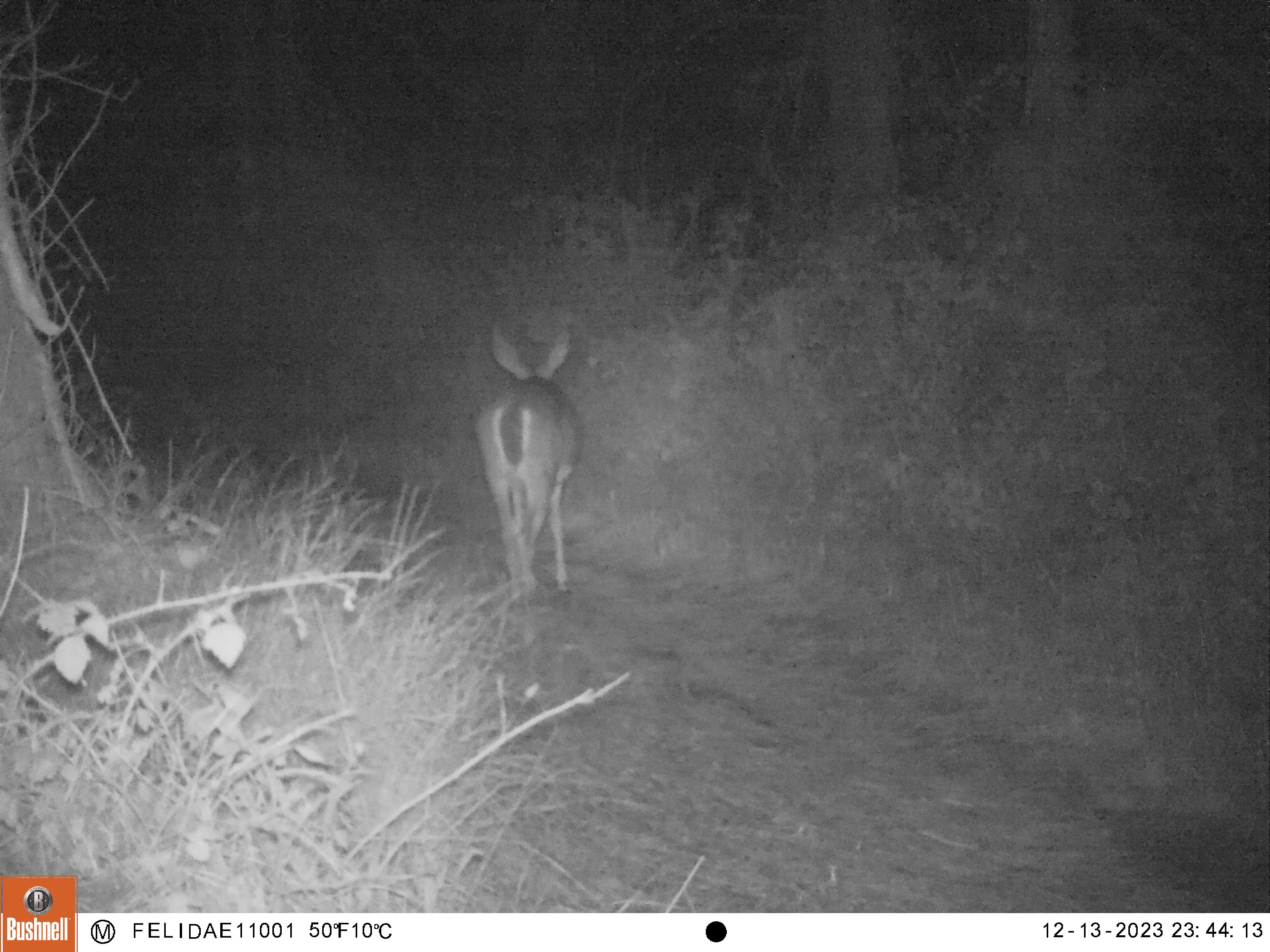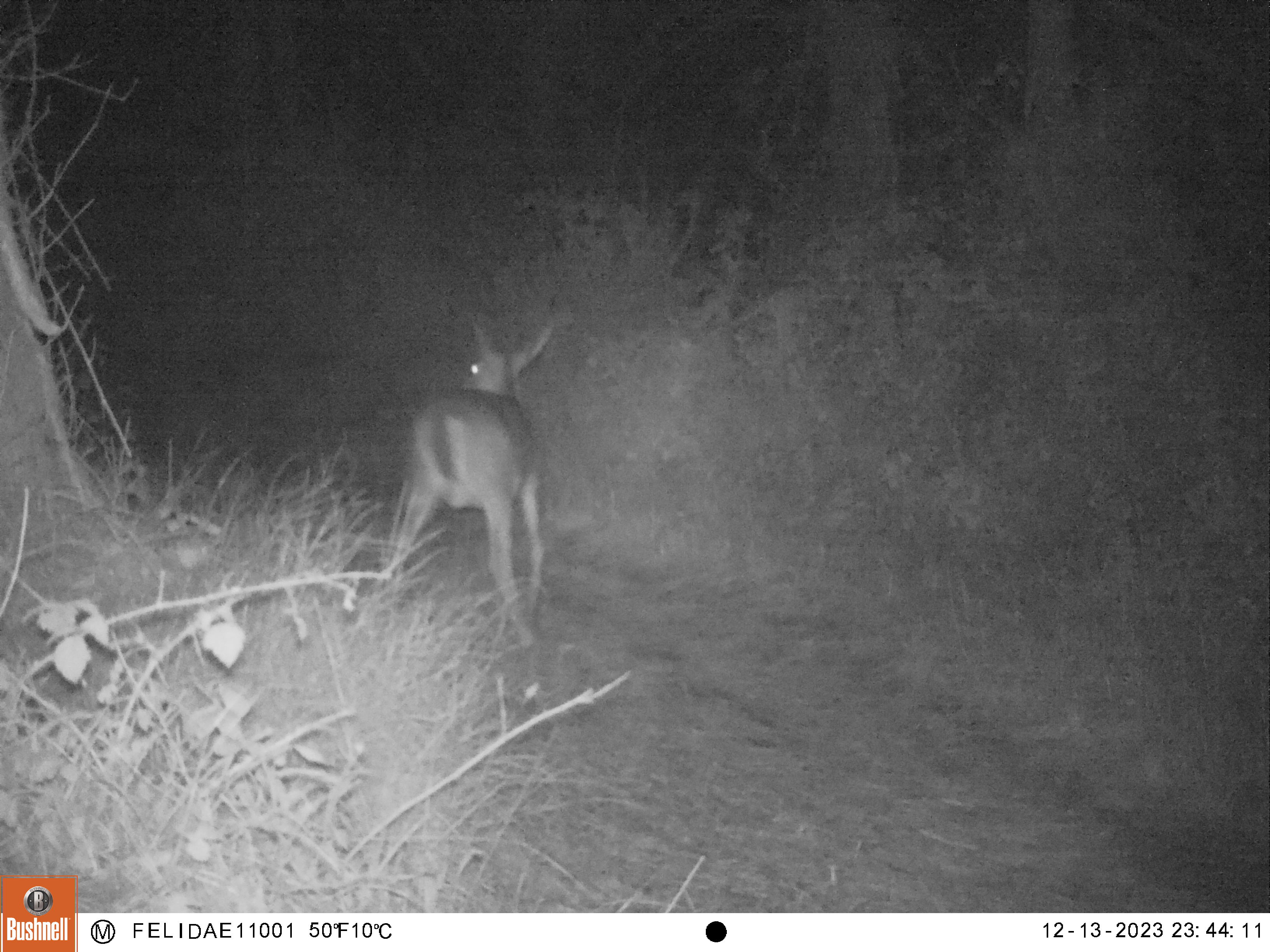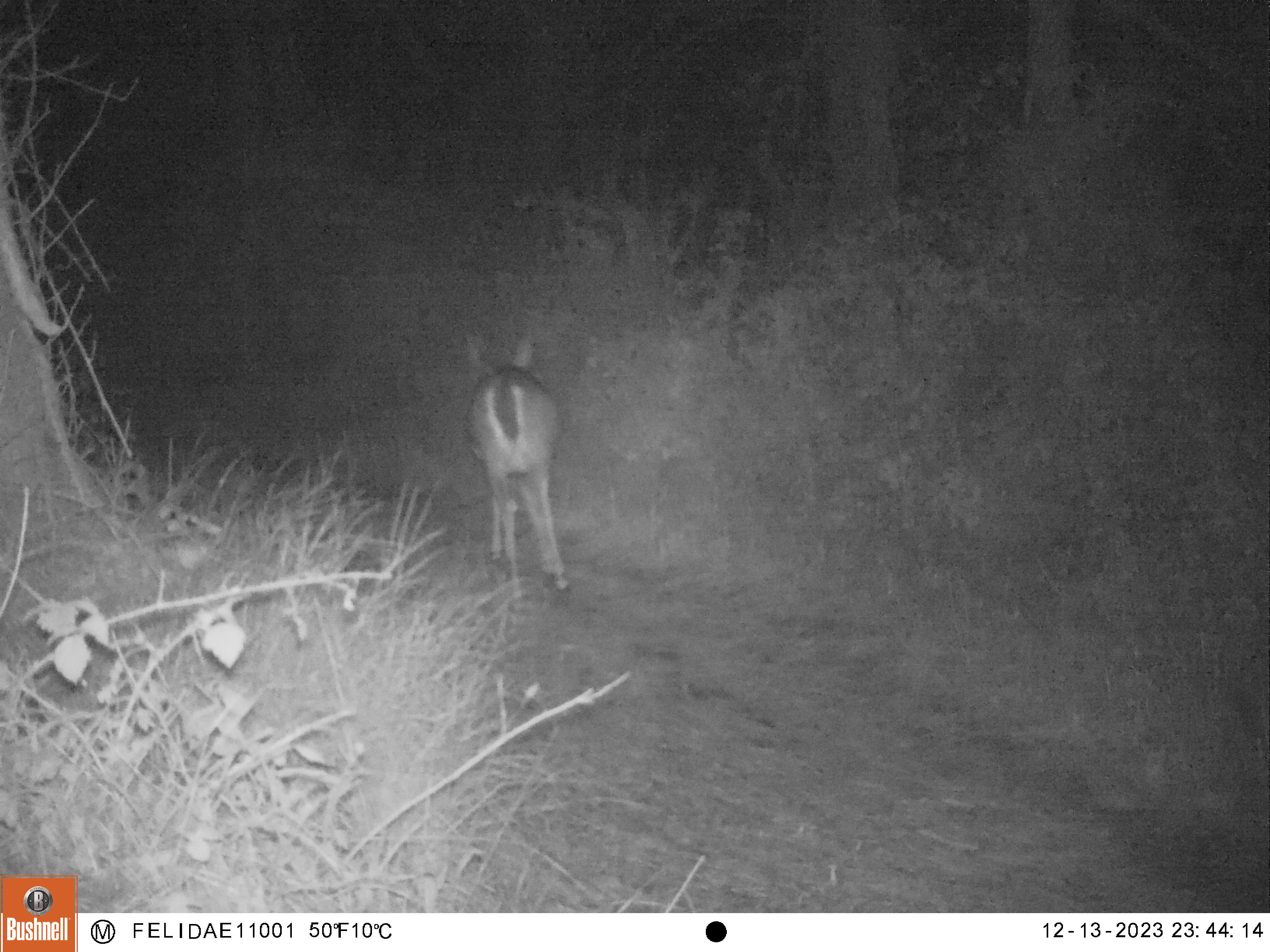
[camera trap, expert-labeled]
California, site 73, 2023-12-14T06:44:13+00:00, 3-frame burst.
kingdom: Animalia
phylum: Chordata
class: Mammalia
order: Artiodactyla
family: Cervidae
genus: Odocoileus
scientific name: Odocoileus hemionus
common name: mule deer